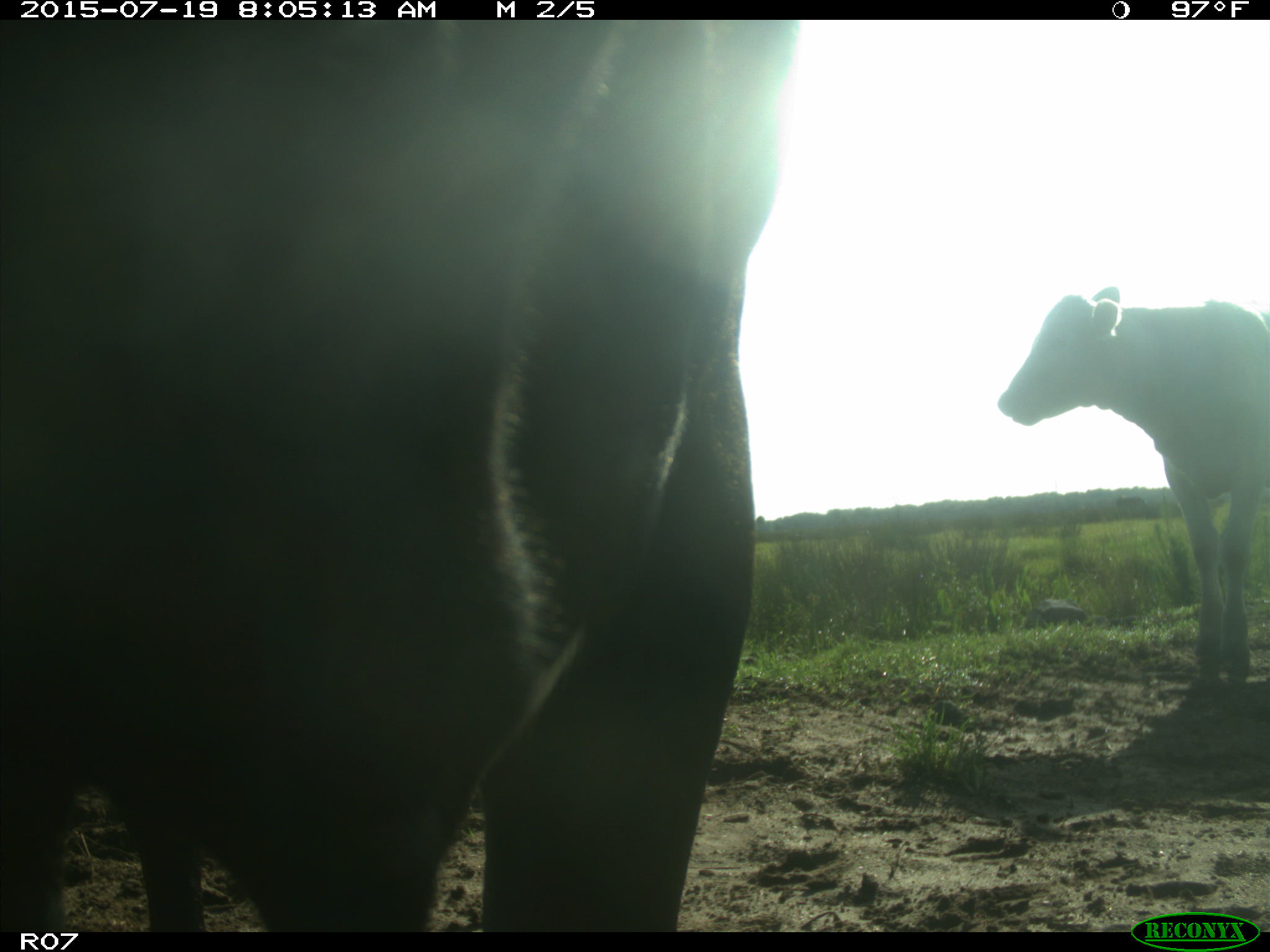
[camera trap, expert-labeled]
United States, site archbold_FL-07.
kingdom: Animalia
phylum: Chordata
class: Mammalia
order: Artiodactyla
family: Bovidae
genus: Bos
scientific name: Bos taurus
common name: domestic cow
Bos taurus (domestic cow).